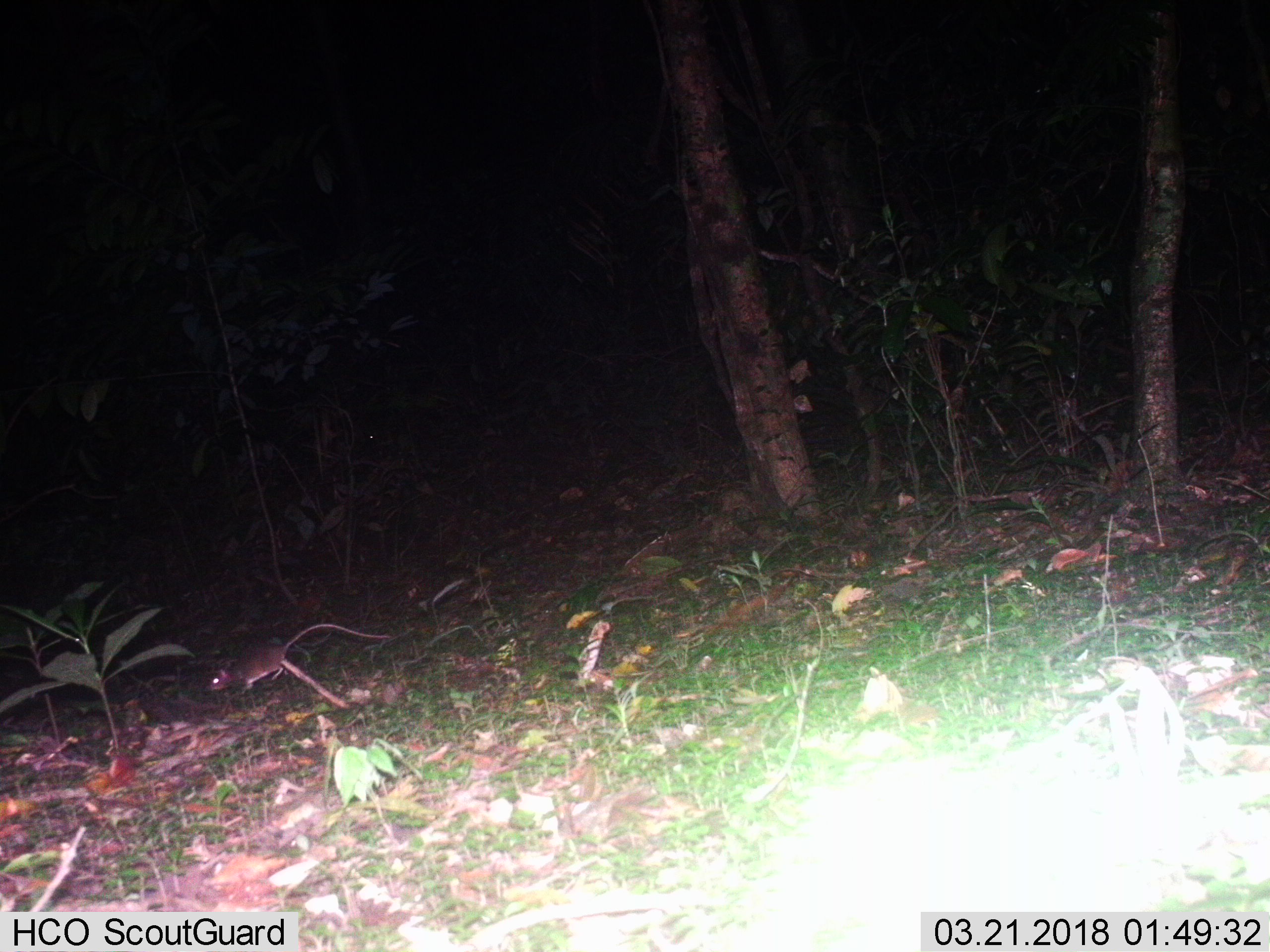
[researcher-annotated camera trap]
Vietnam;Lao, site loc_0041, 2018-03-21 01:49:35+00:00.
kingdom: Animalia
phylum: Chordata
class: Mammalia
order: Rodentia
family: Muridae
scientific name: Muridae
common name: old-world mice and rats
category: unidentified murid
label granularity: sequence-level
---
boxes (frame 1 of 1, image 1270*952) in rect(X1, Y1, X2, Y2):
unidentified murid: rect(204, 623, 391, 691)